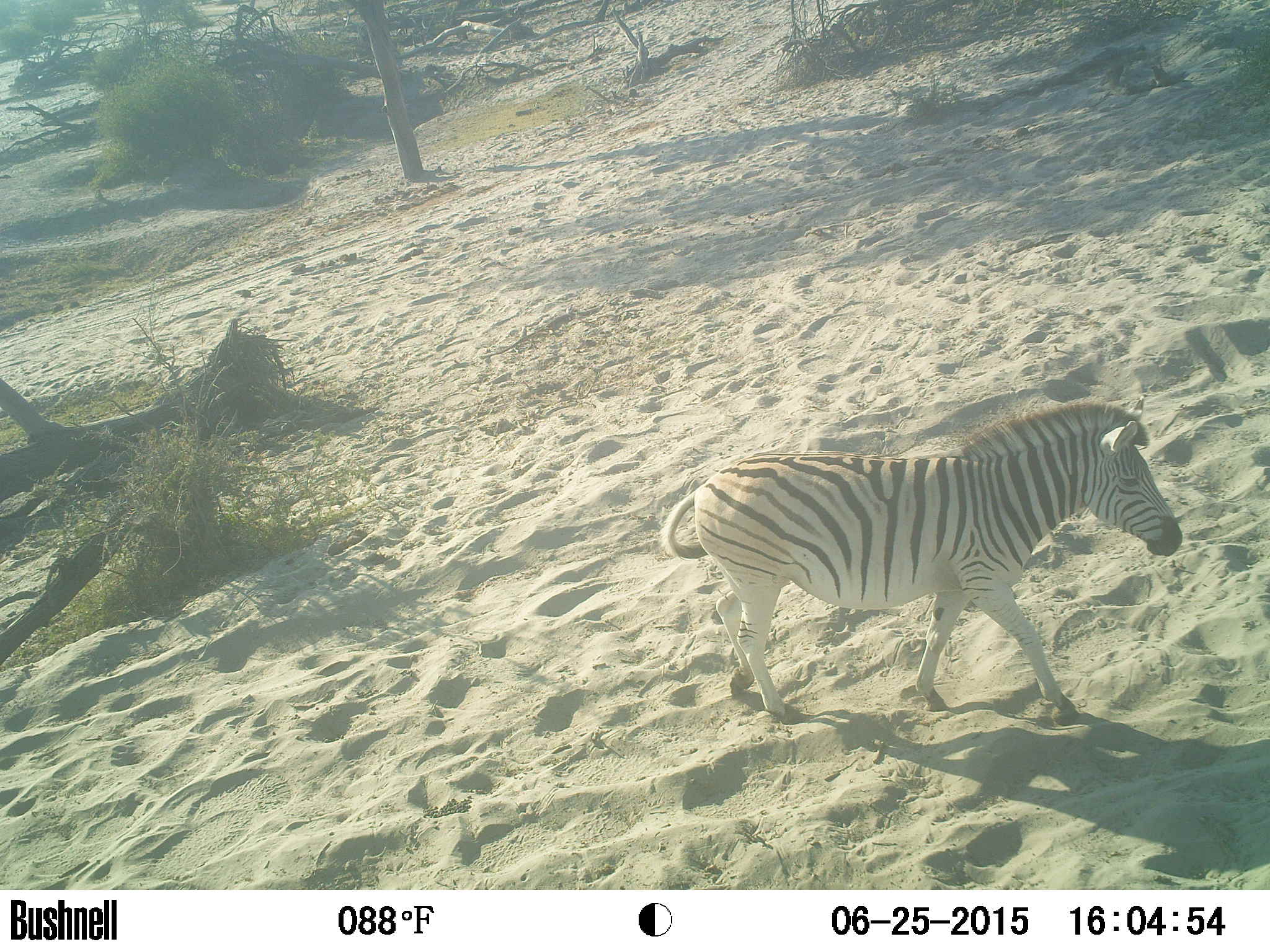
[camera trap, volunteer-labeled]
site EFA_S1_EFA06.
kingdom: Animalia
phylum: Chordata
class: Mammalia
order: Perissodactyla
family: Equidae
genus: Equus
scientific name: Equus quagga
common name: plains zebra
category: zebraplains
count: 1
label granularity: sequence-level